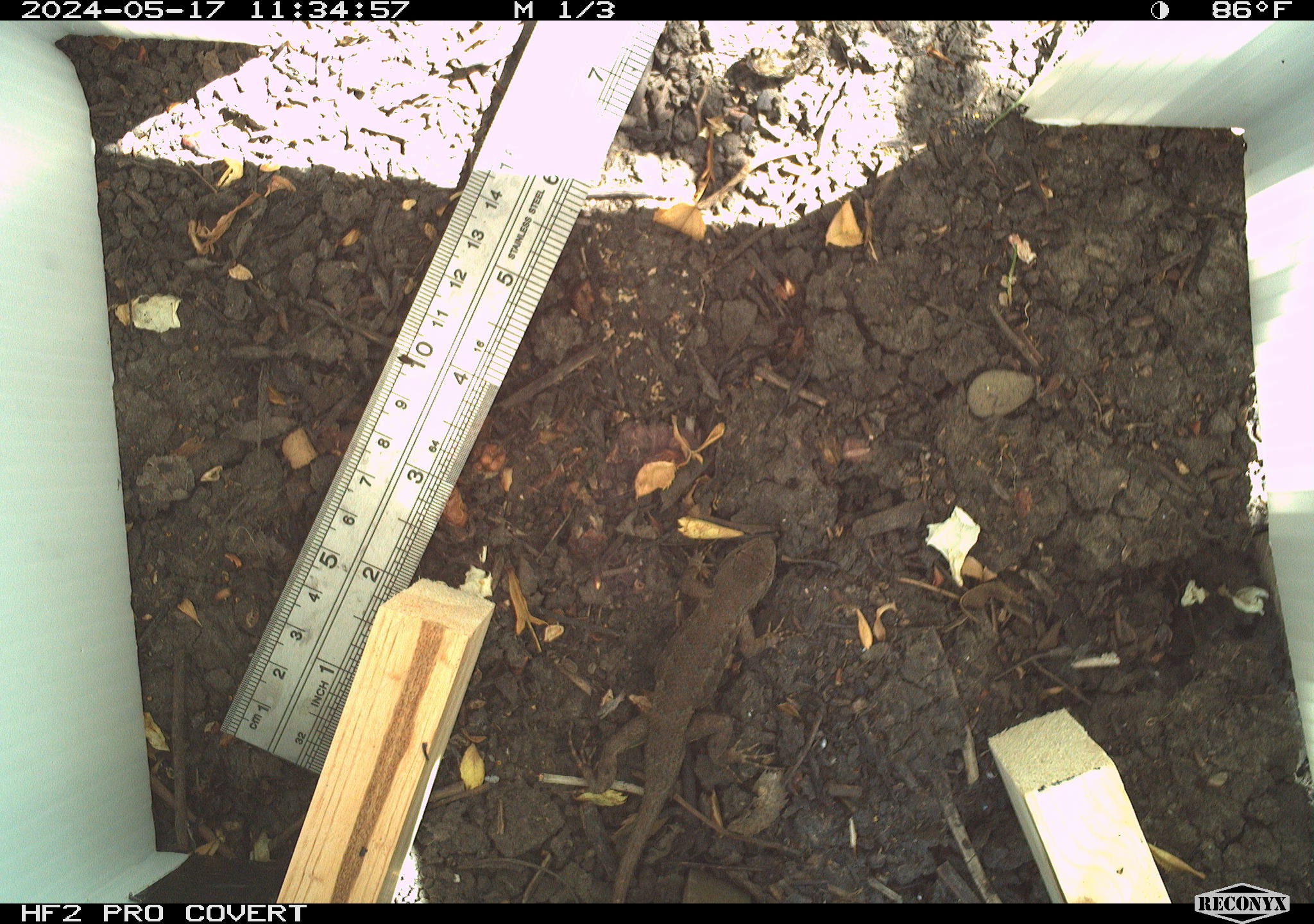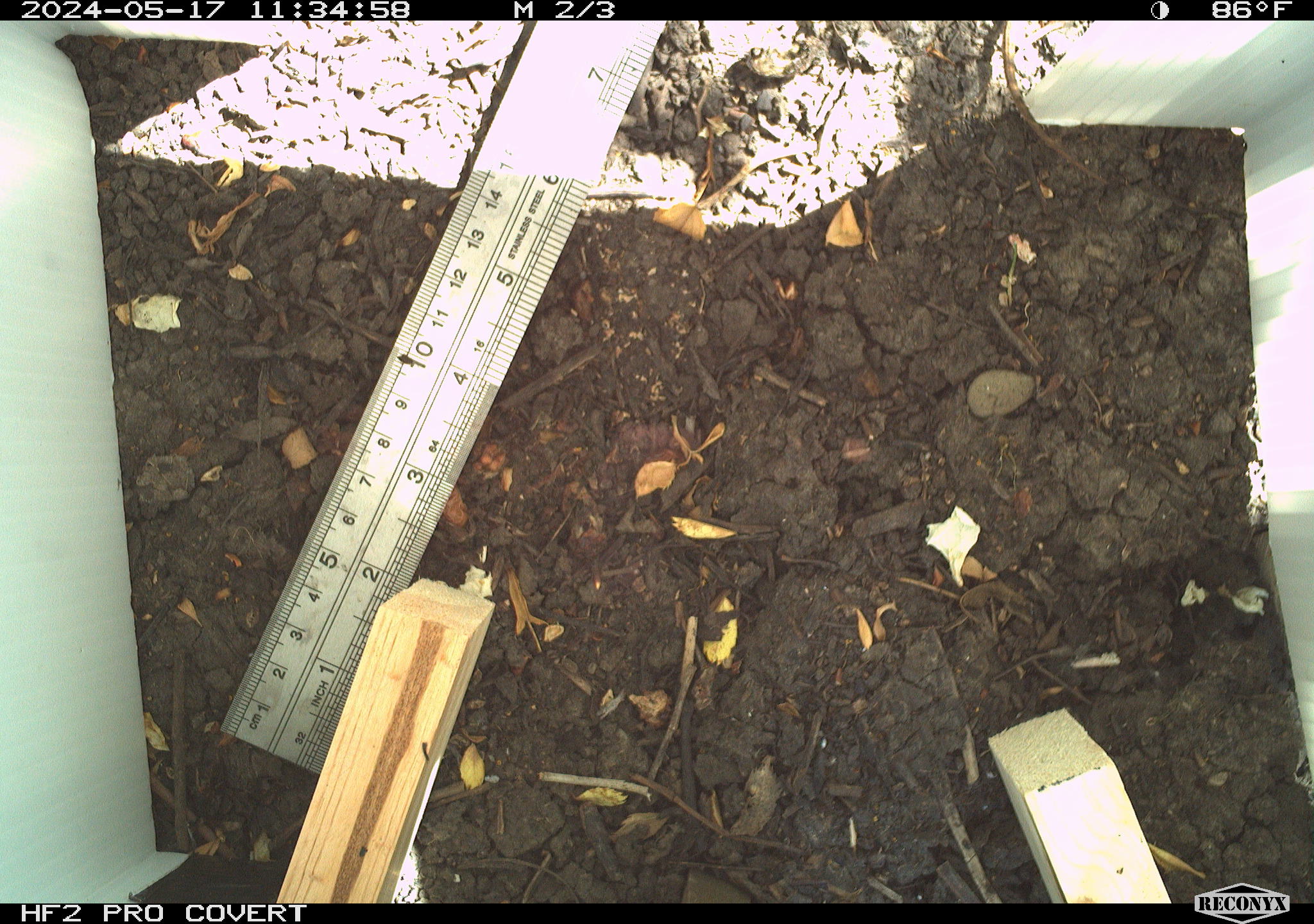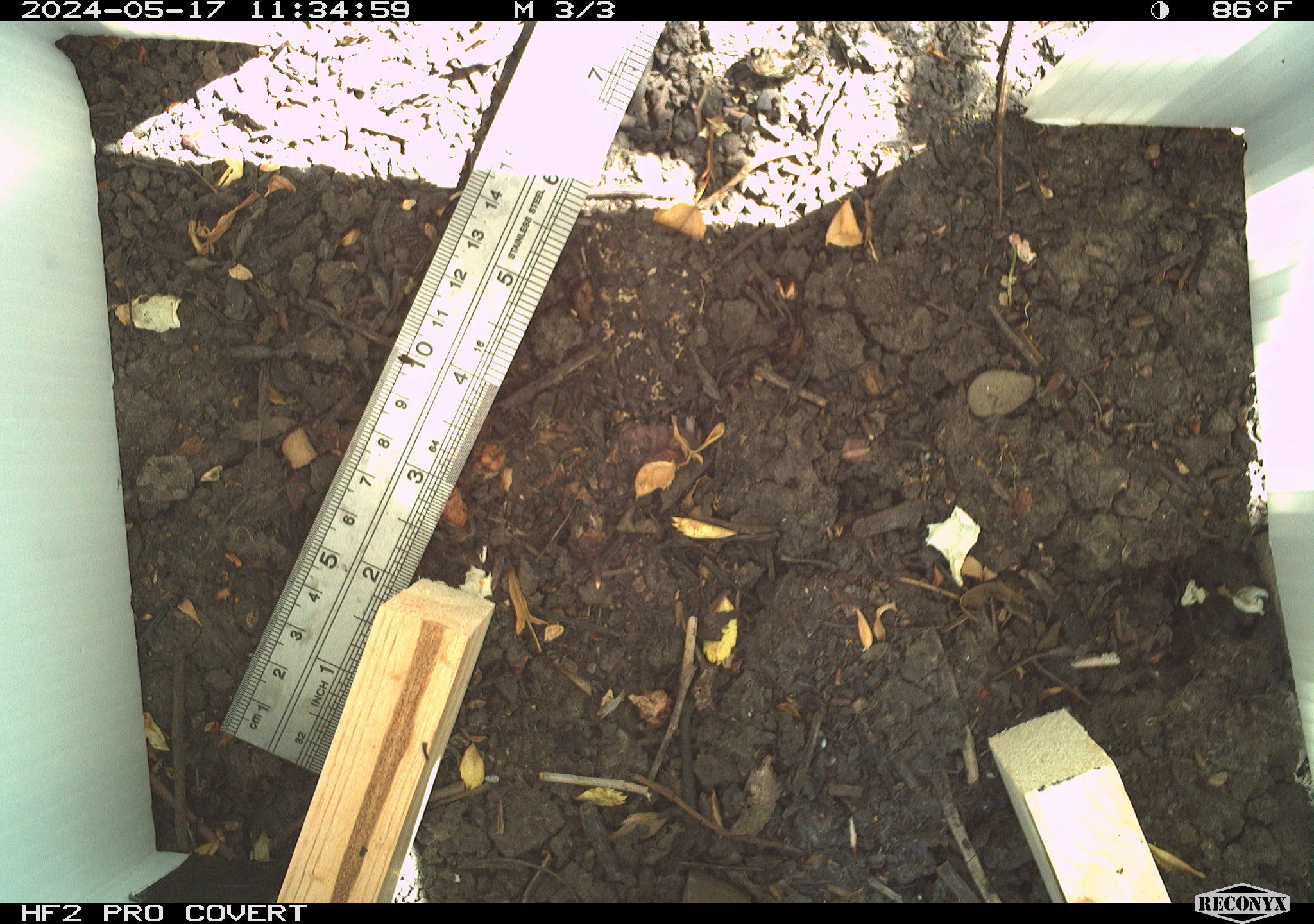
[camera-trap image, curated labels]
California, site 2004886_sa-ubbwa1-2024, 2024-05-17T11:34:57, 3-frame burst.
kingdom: Animalia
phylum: Chordata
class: Reptilia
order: Squamata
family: Phrynosomatidae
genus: Sceloporus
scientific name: Sceloporus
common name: spiny lizards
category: sceloporus species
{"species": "sceloporus species (spiny lizards) (Sceloporus)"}